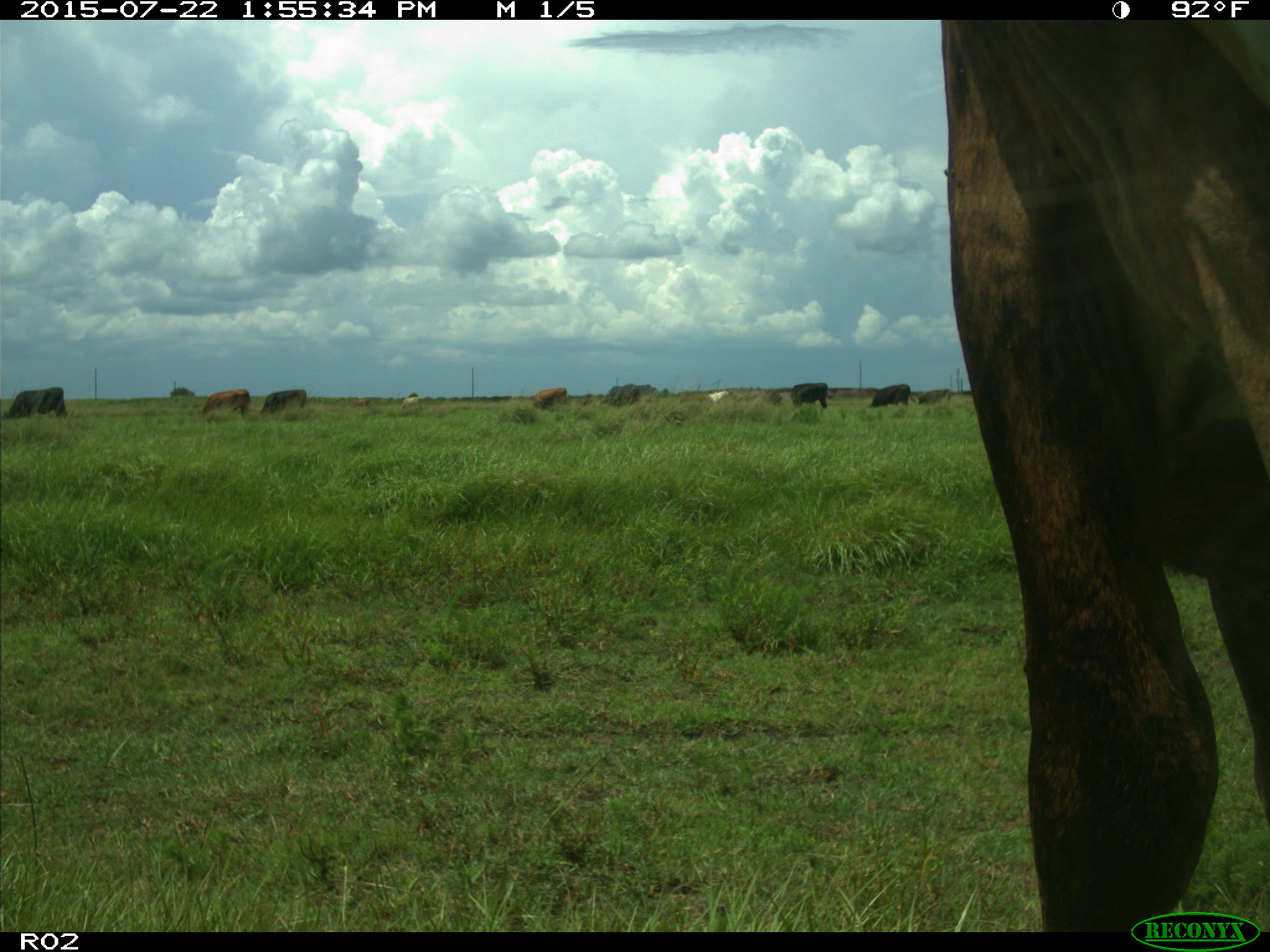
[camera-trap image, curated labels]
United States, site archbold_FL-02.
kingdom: Animalia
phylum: Chordata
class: Mammalia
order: Artiodactyla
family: Bovidae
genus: Bos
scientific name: Bos taurus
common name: domestic cow